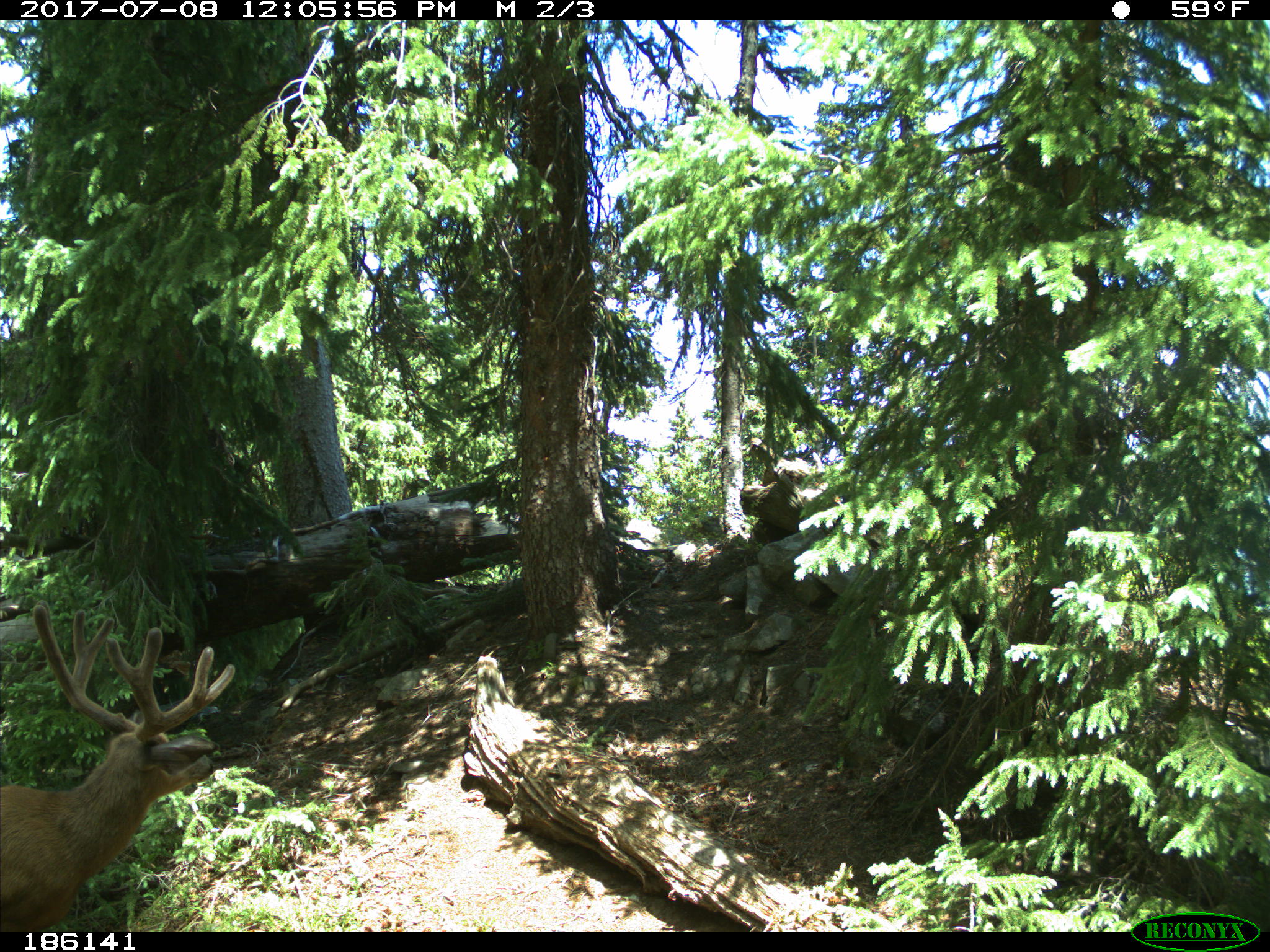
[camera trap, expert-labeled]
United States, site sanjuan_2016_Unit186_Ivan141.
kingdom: Animalia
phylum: Chordata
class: Mammalia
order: Artiodactyla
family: Cervidae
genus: Odocoileus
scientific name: Odocoileus hemionus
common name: mule deer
Odocoileus hemionus (mule deer).